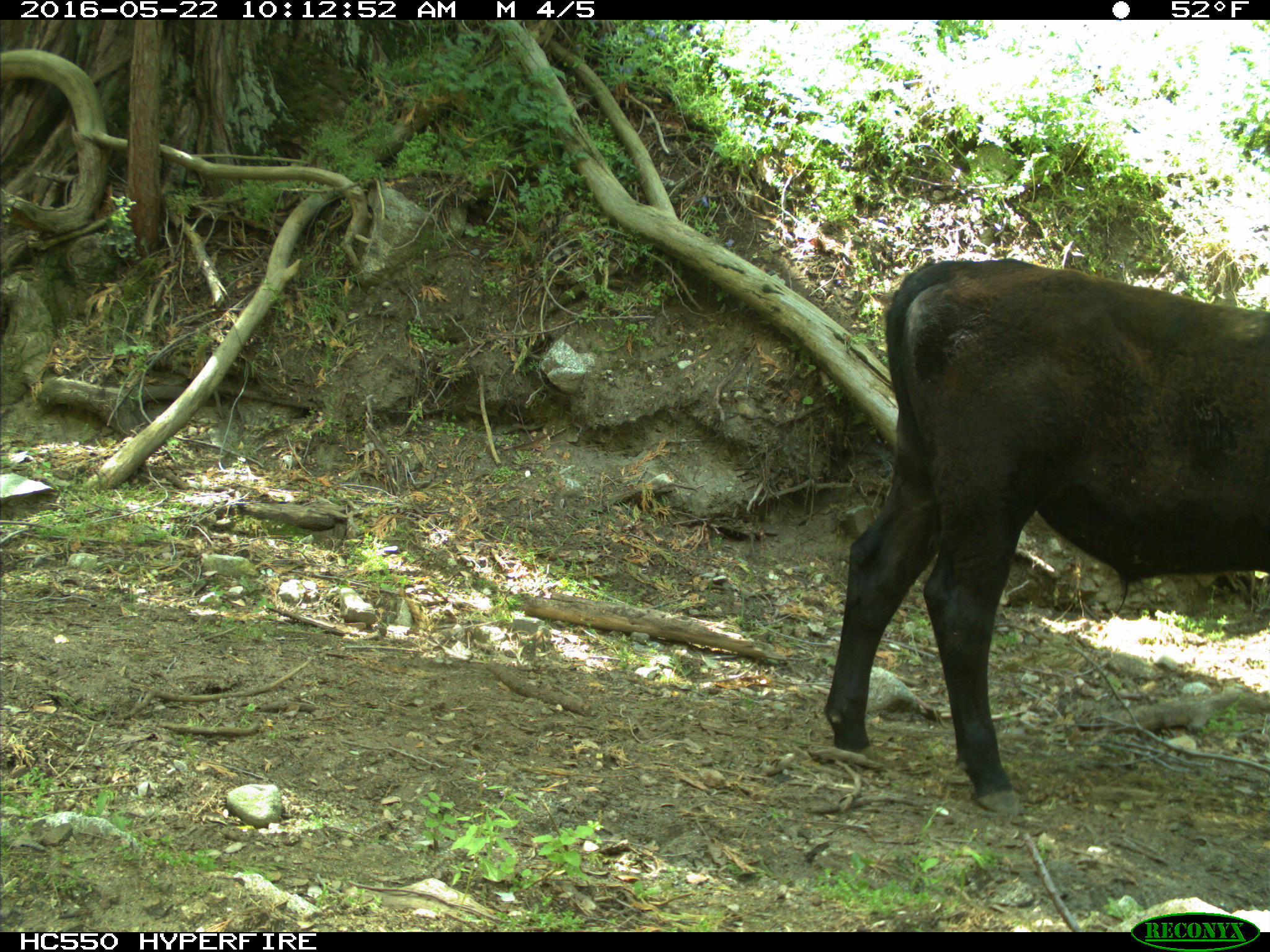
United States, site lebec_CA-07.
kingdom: Animalia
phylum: Chordata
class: Mammalia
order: Artiodactyla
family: Bovidae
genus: Bos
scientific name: Bos taurus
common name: domestic cow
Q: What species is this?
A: Bos taurus (domestic cow).